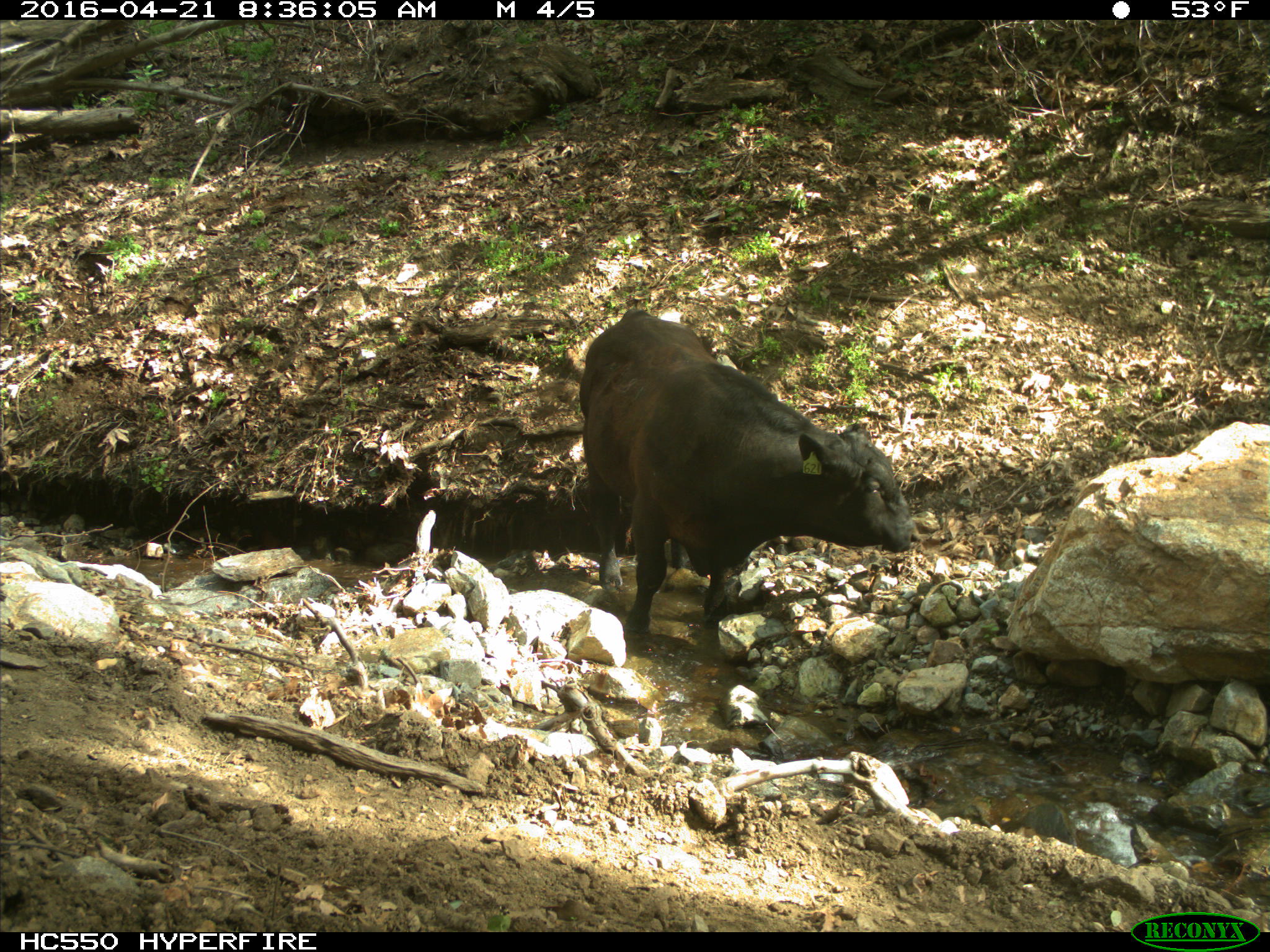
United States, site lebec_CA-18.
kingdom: Animalia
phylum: Chordata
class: Mammalia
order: Artiodactyla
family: Bovidae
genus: Bos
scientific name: Bos taurus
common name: domestic cow